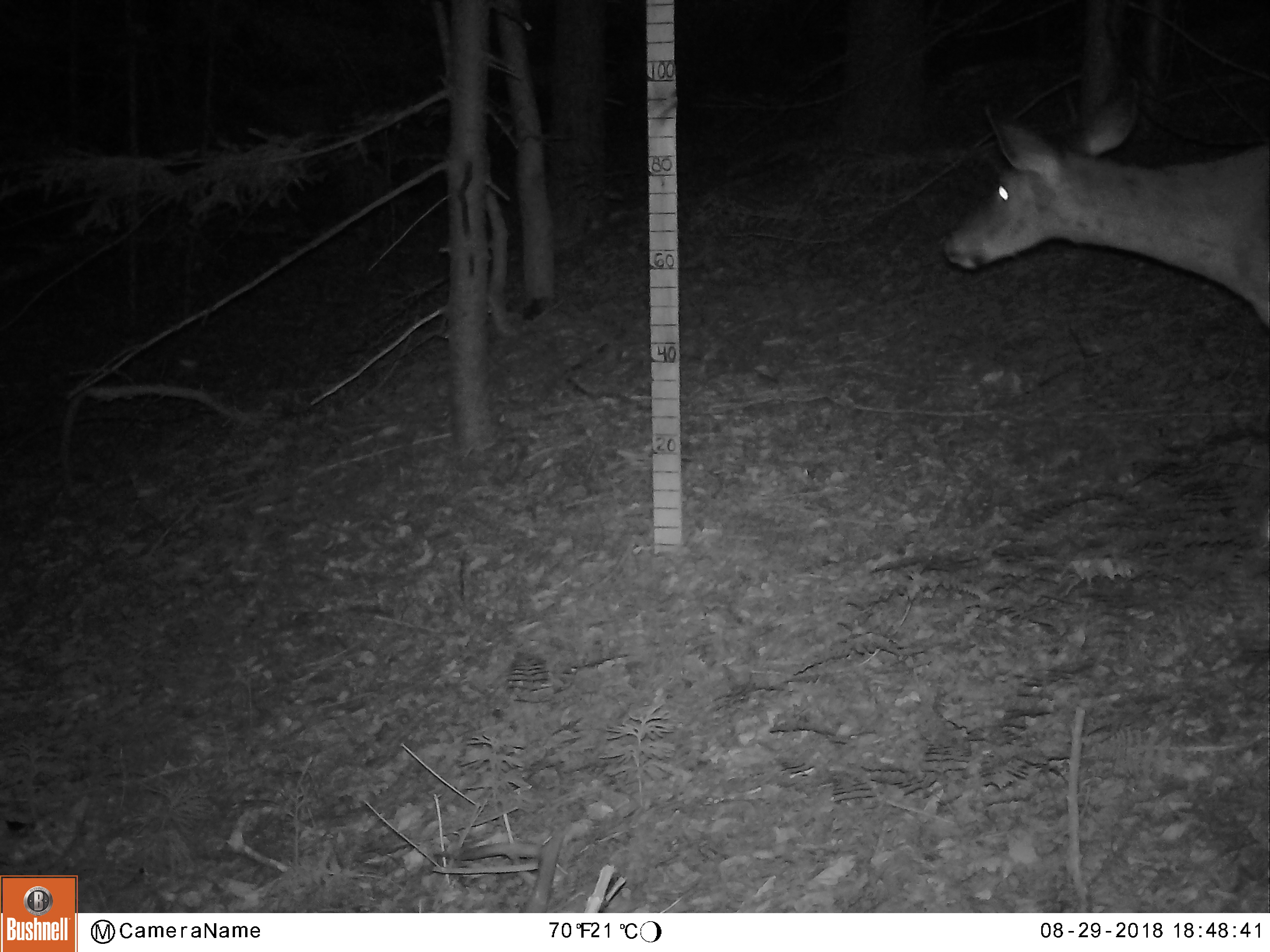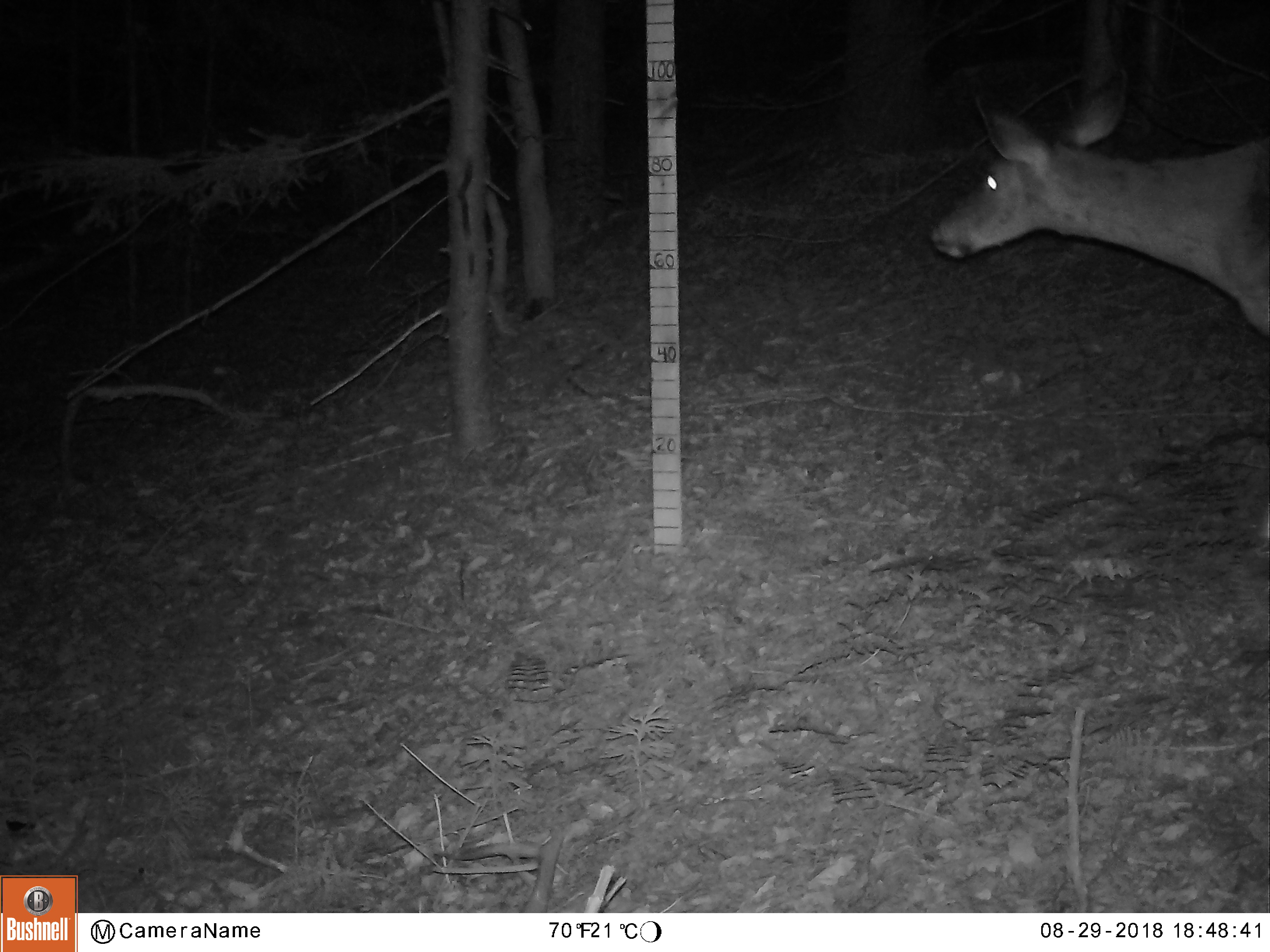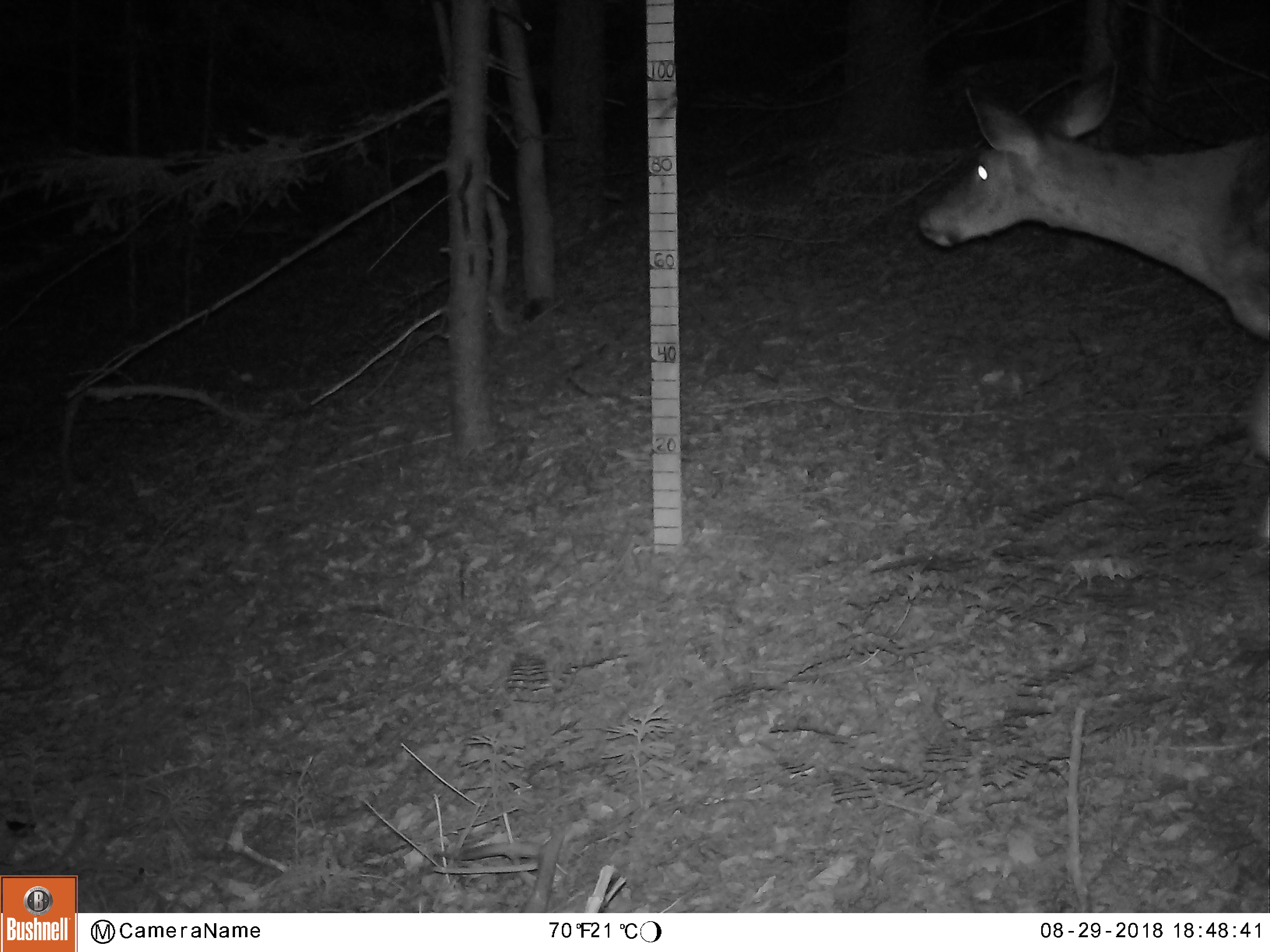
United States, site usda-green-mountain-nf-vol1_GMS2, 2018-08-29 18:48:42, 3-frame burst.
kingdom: Animalia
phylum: Chordata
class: Mammalia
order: Artiodactyla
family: Cervidae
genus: Odocoileus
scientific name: Odocoileus virginianus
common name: white-tailed deer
White-tailed deer (Odocoileus virginianus).